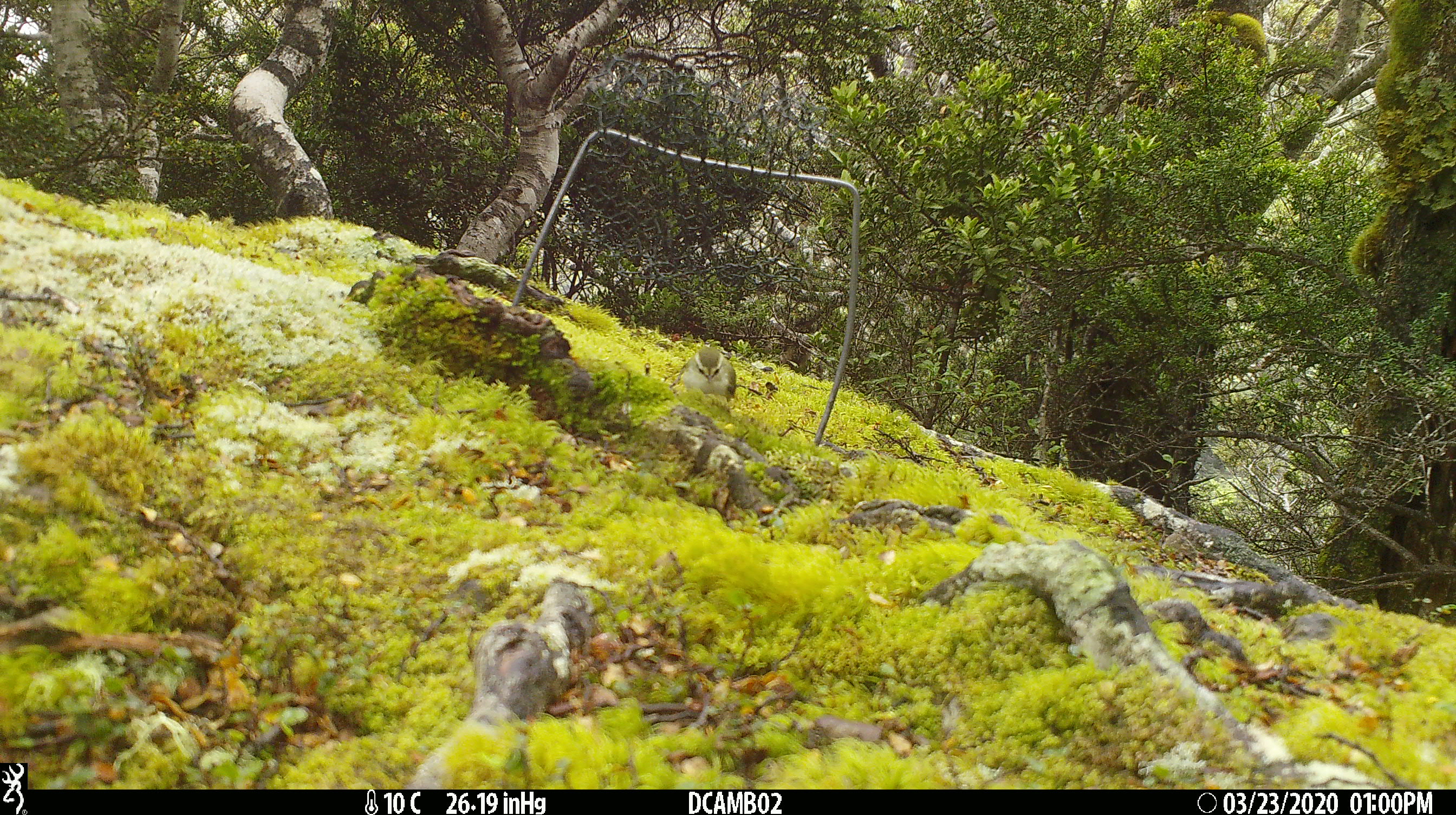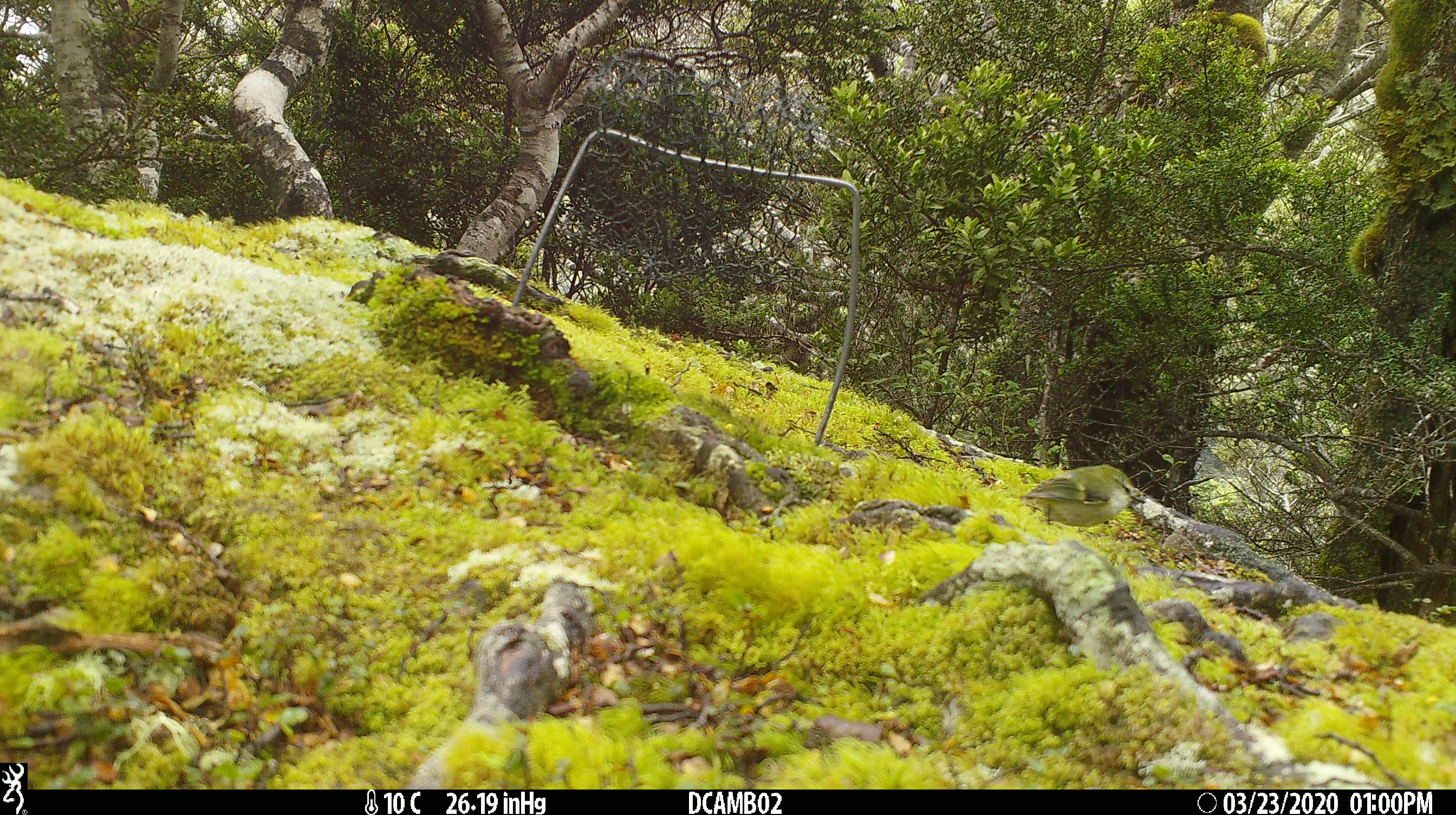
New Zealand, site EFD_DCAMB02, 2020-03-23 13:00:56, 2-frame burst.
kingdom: Animalia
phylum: Chordata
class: Aves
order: Passeriformes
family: Acanthisittidae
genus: Acanthisitta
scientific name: Acanthisitta chloris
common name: rifleman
Rifleman (Acanthisitta chloris).